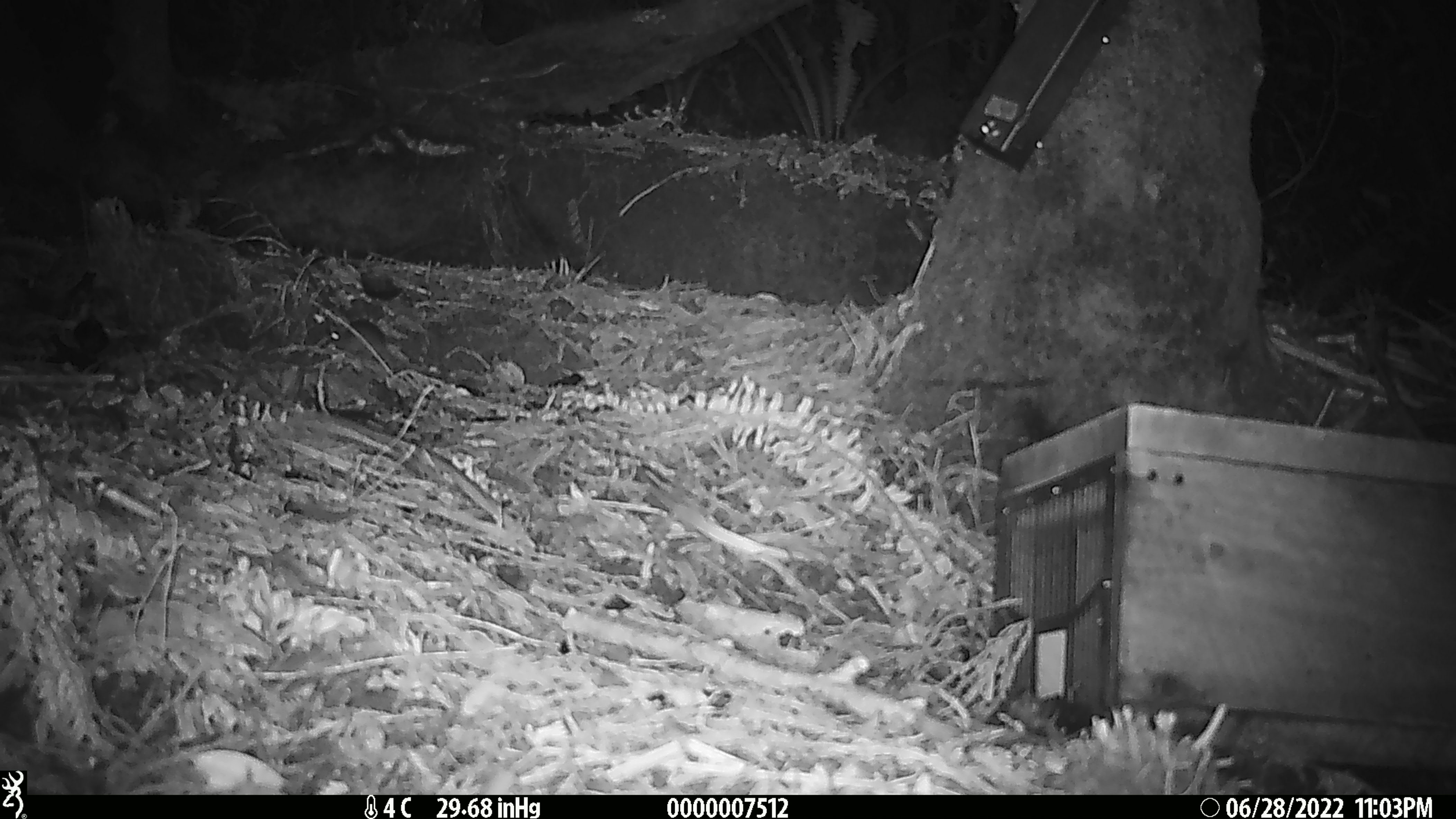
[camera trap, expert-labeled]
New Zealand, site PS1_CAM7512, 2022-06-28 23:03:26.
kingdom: Animalia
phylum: Chordata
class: Mammalia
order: Rodentia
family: Muridae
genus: Mus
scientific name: Mus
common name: mouse